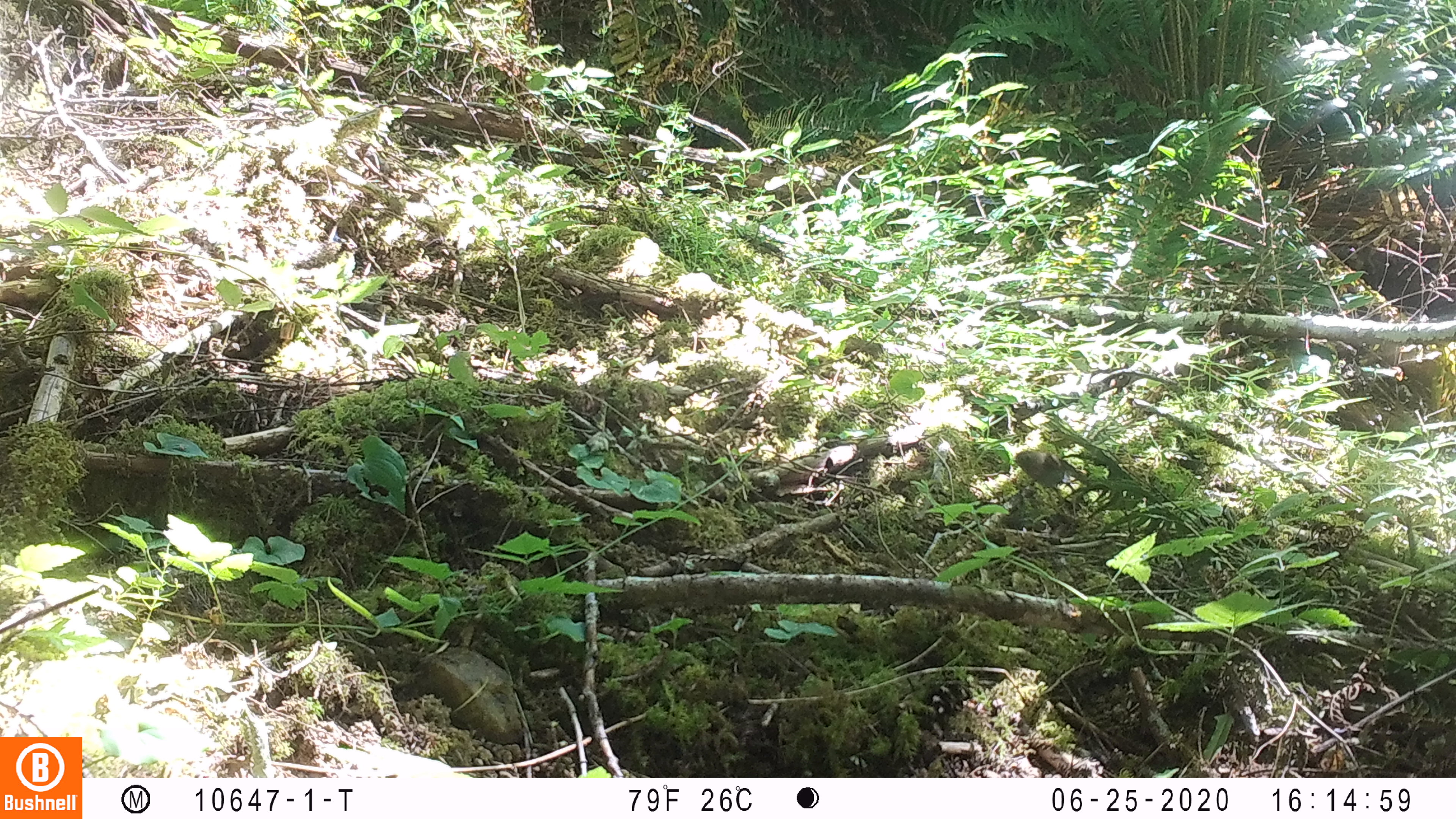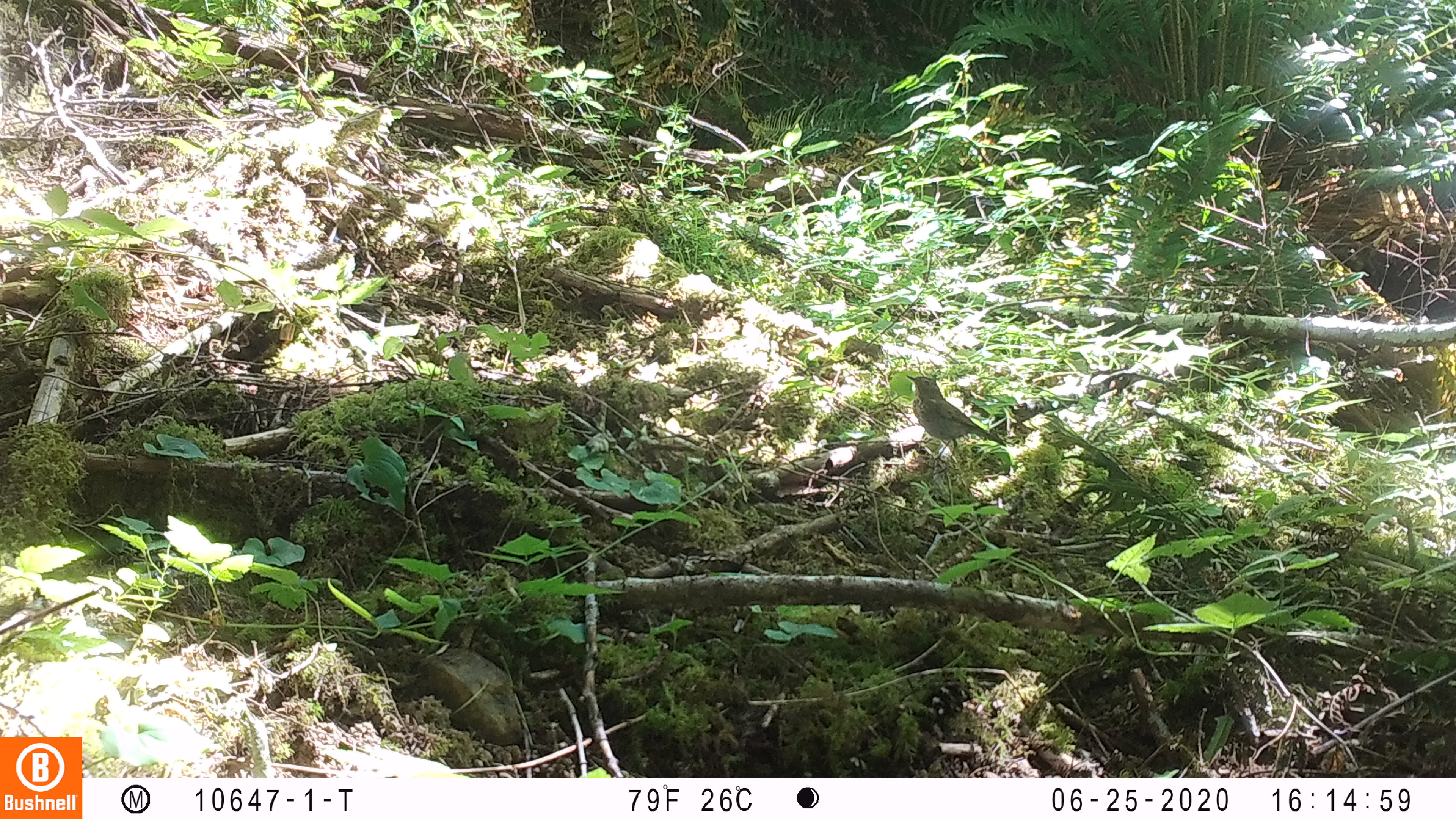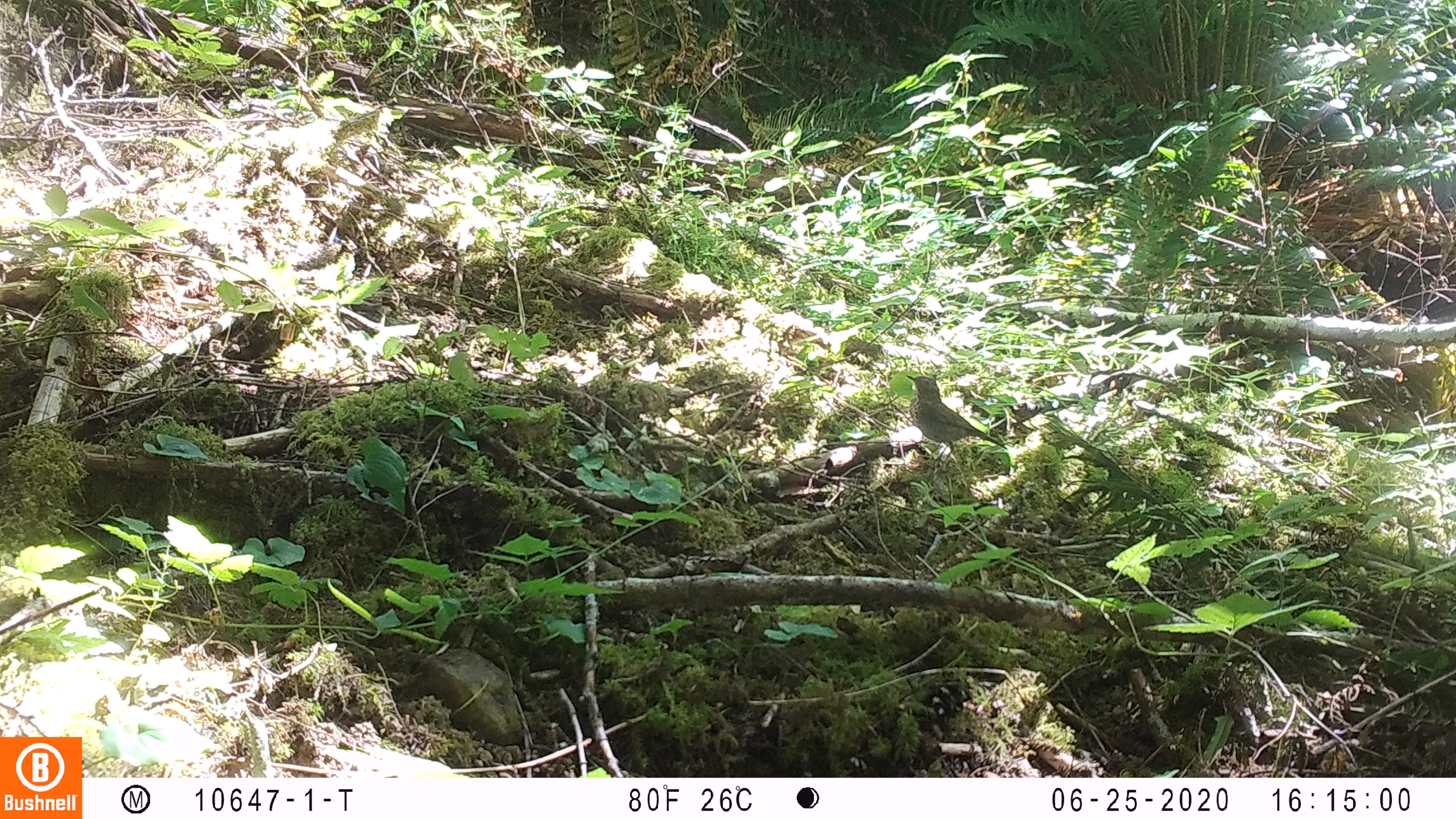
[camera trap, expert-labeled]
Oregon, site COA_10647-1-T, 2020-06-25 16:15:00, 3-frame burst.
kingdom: Animalia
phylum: Chordata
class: Aves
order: Passeriformes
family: Turdidae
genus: Catharus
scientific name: Catharus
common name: brown thrushes and nightingale-thrushes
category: catharus species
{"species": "catharus species (brown thrushes and nightingale-thrushes) (Catharus)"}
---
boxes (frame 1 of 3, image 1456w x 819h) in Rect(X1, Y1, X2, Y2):
catharus species: Rect(995, 437, 1104, 519)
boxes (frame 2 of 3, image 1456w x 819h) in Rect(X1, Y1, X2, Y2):
catharus species: Rect(894, 364, 1017, 473)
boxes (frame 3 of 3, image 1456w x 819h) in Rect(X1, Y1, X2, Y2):
catharus species: Rect(898, 362, 1025, 484)